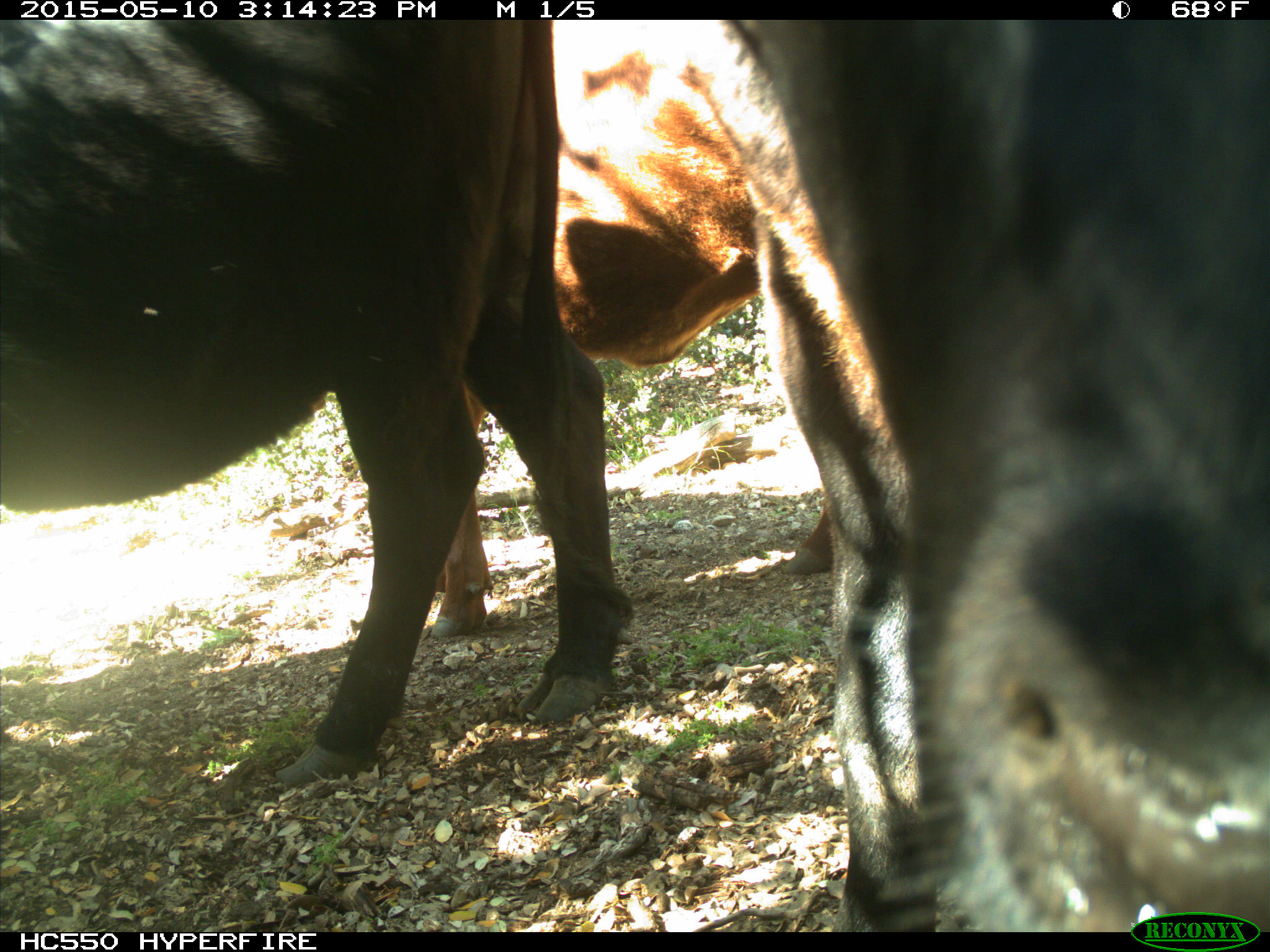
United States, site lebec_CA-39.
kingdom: Animalia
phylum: Chordata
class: Mammalia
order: Artiodactyla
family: Bovidae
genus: Bos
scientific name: Bos taurus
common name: domestic cow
Bos taurus (domestic cow).